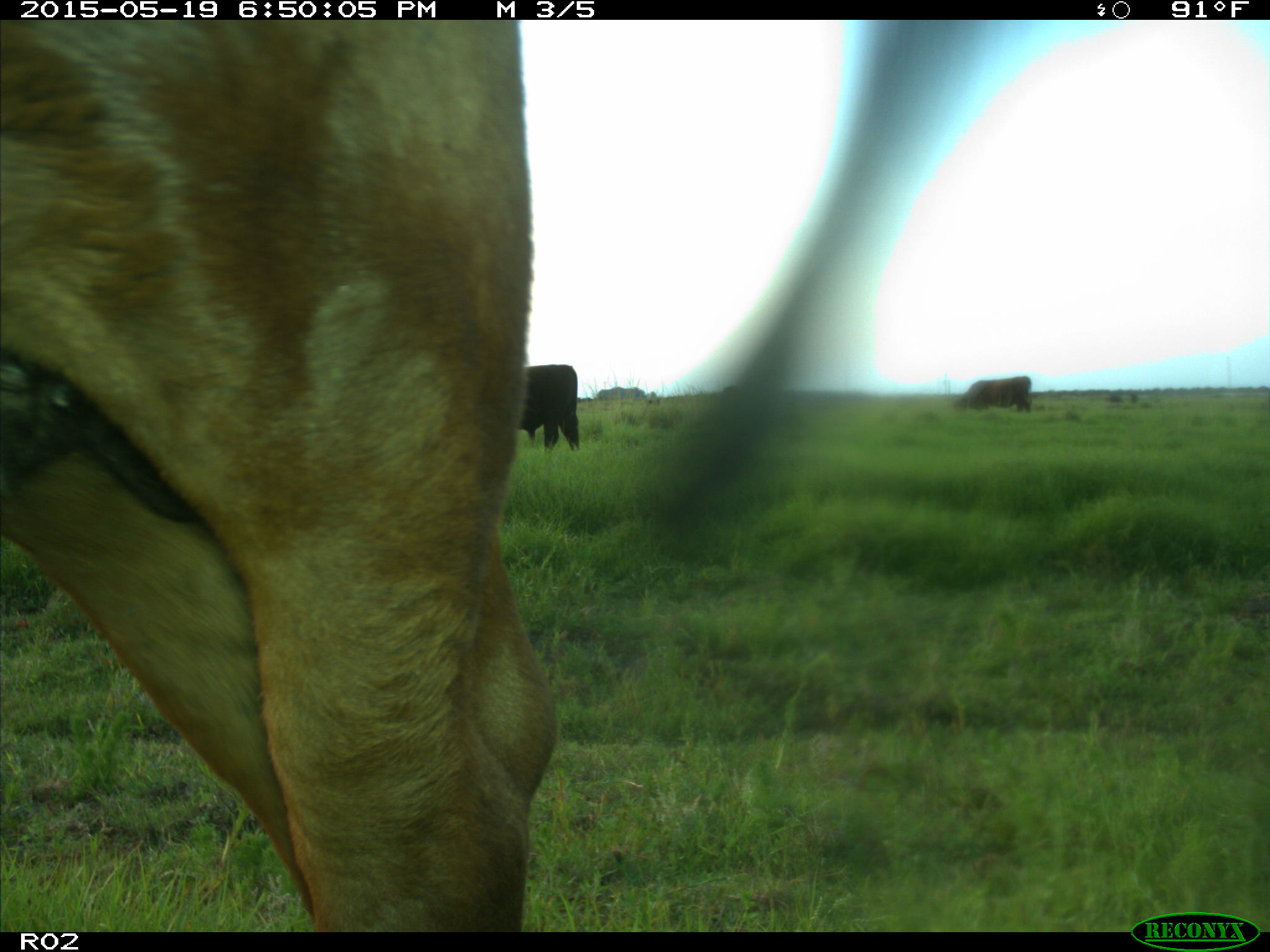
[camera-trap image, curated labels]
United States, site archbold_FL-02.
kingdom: Animalia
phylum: Chordata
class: Mammalia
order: Artiodactyla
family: Bovidae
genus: Bos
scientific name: Bos taurus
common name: domestic cow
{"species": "Bos taurus (domestic cow)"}